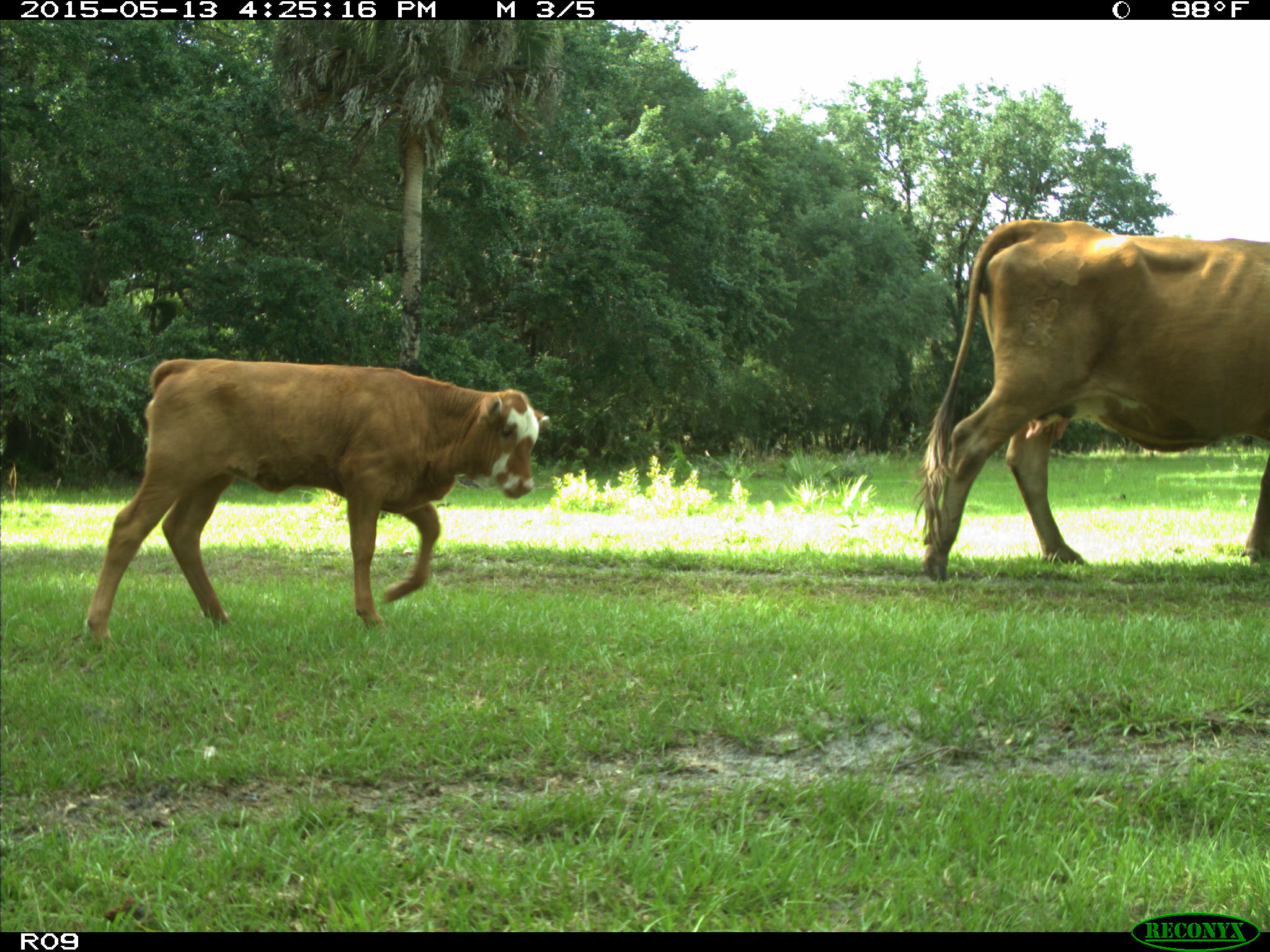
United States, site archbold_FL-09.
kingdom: Animalia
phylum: Chordata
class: Mammalia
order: Artiodactyla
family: Bovidae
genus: Bos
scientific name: Bos taurus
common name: domestic cow